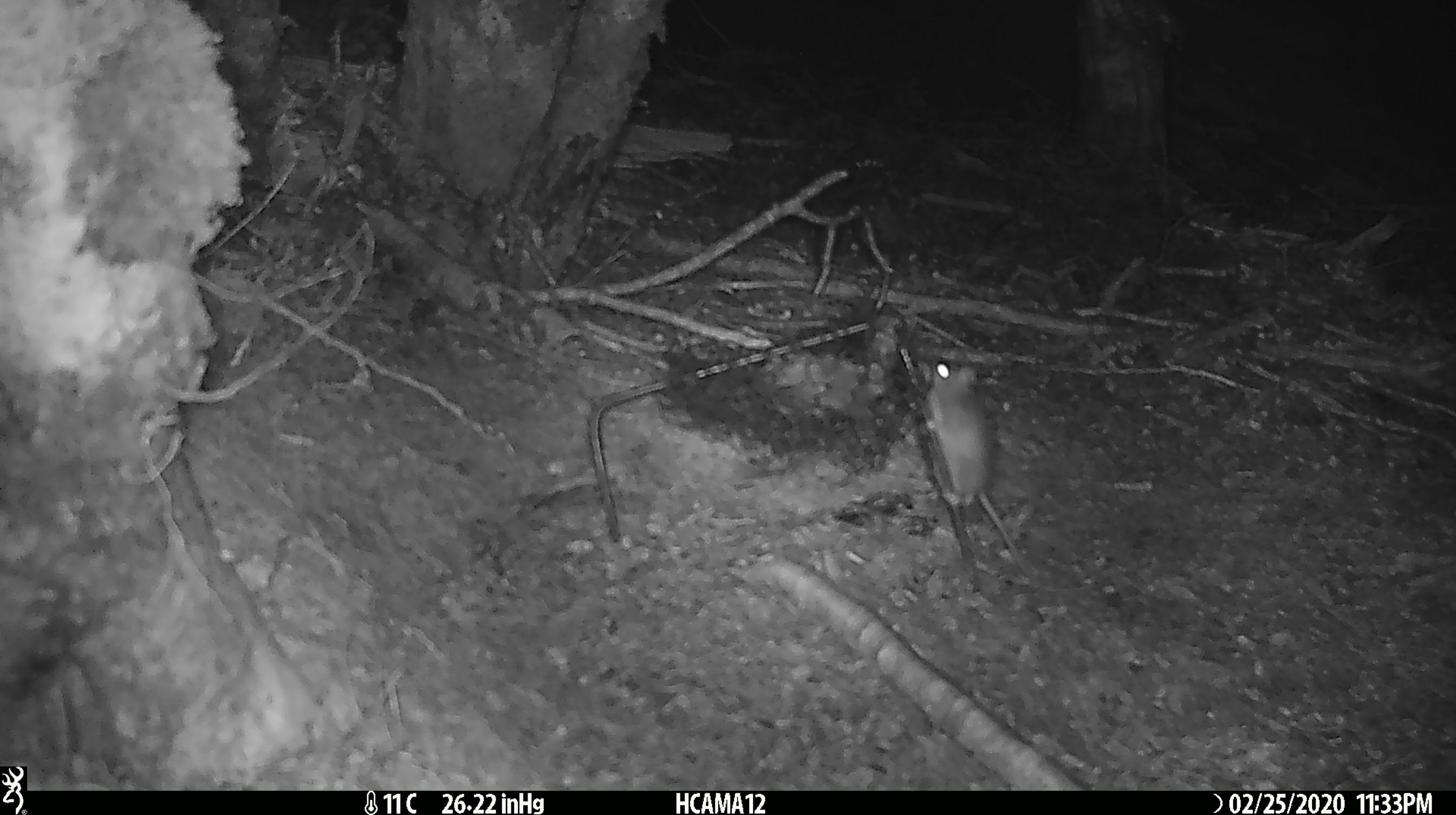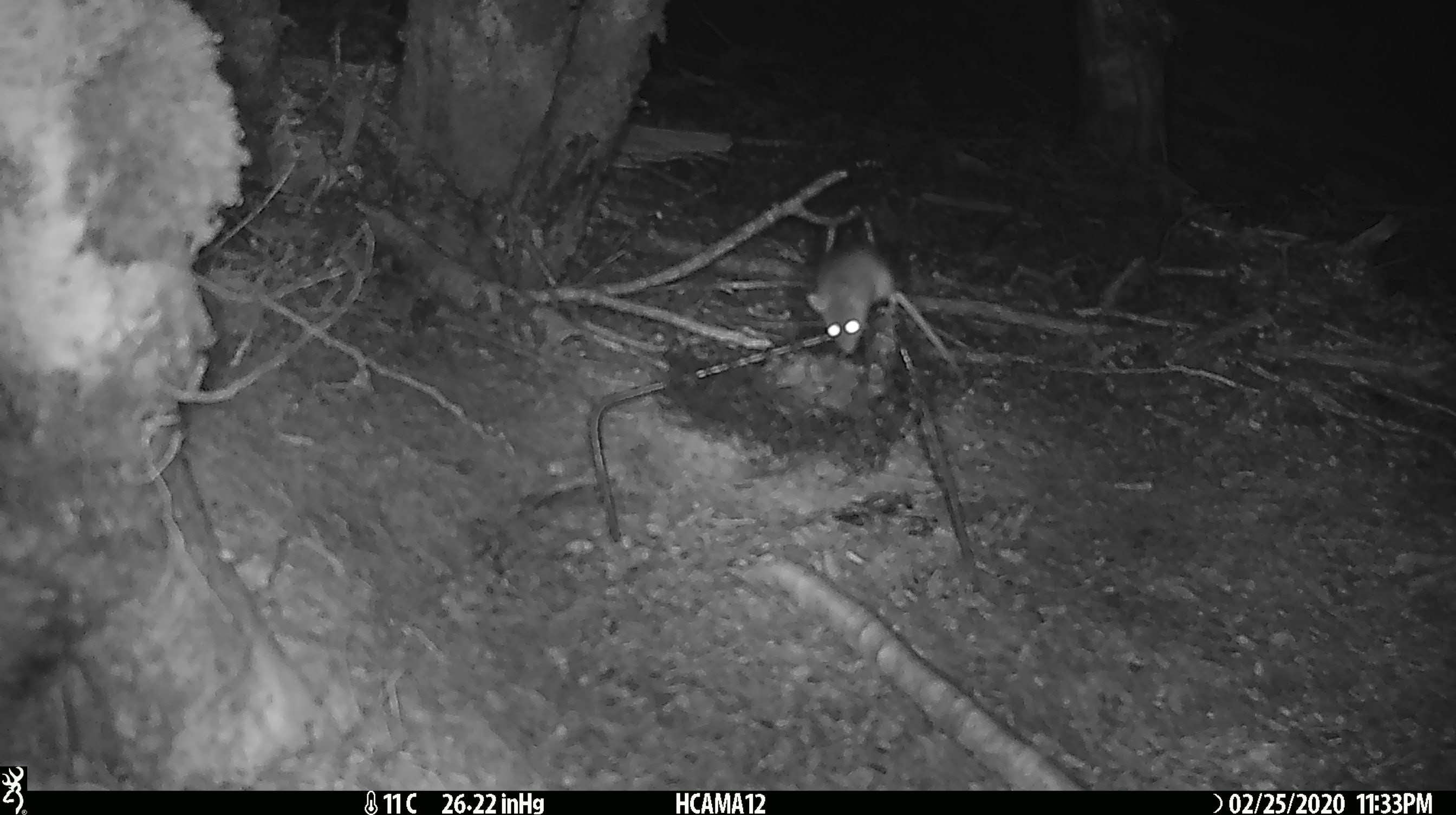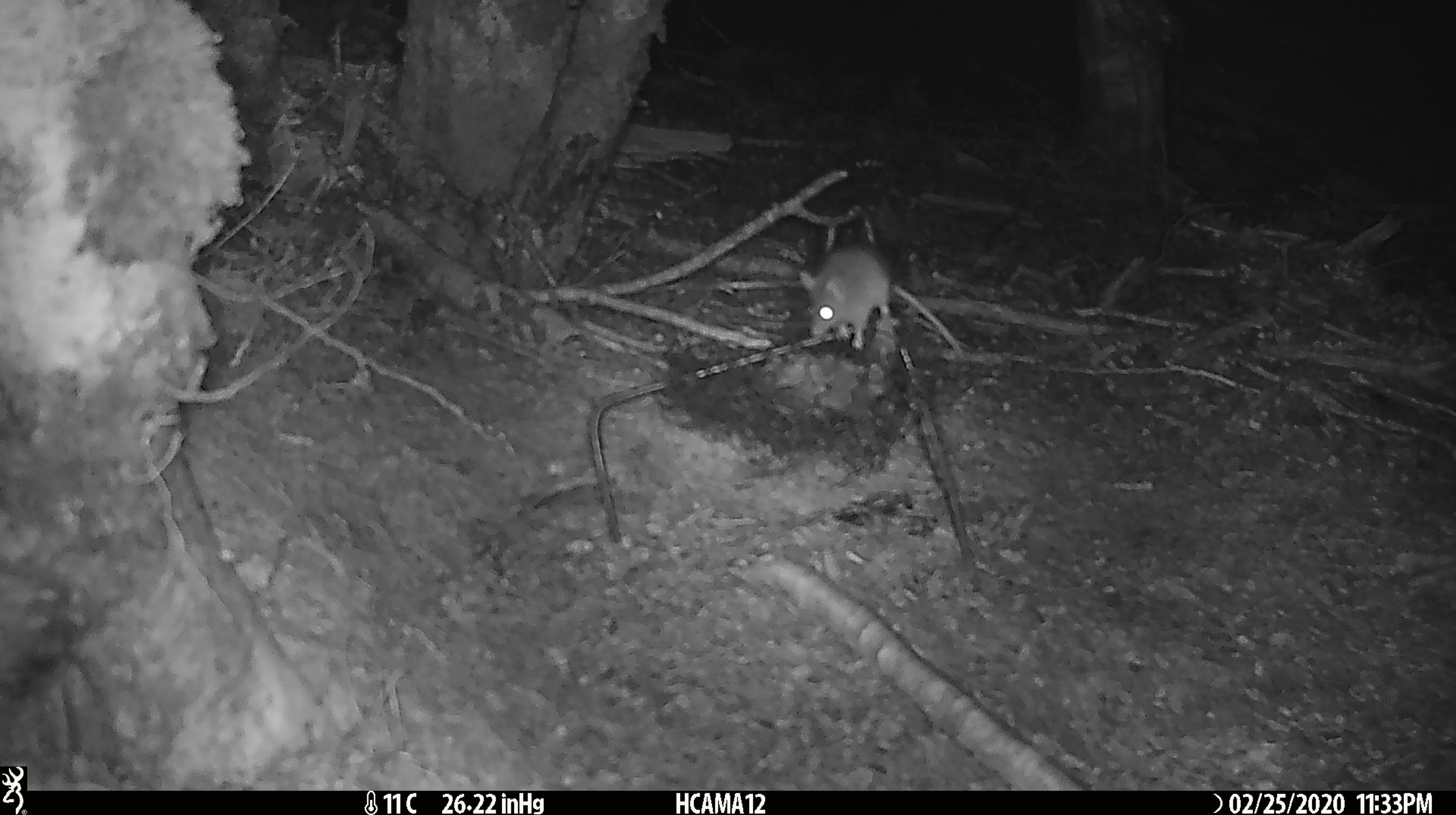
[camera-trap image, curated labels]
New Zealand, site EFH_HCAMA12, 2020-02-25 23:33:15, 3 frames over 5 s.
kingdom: Animalia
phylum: Chordata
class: Mammalia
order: Rodentia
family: Muridae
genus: Mus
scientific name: Mus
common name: mouse